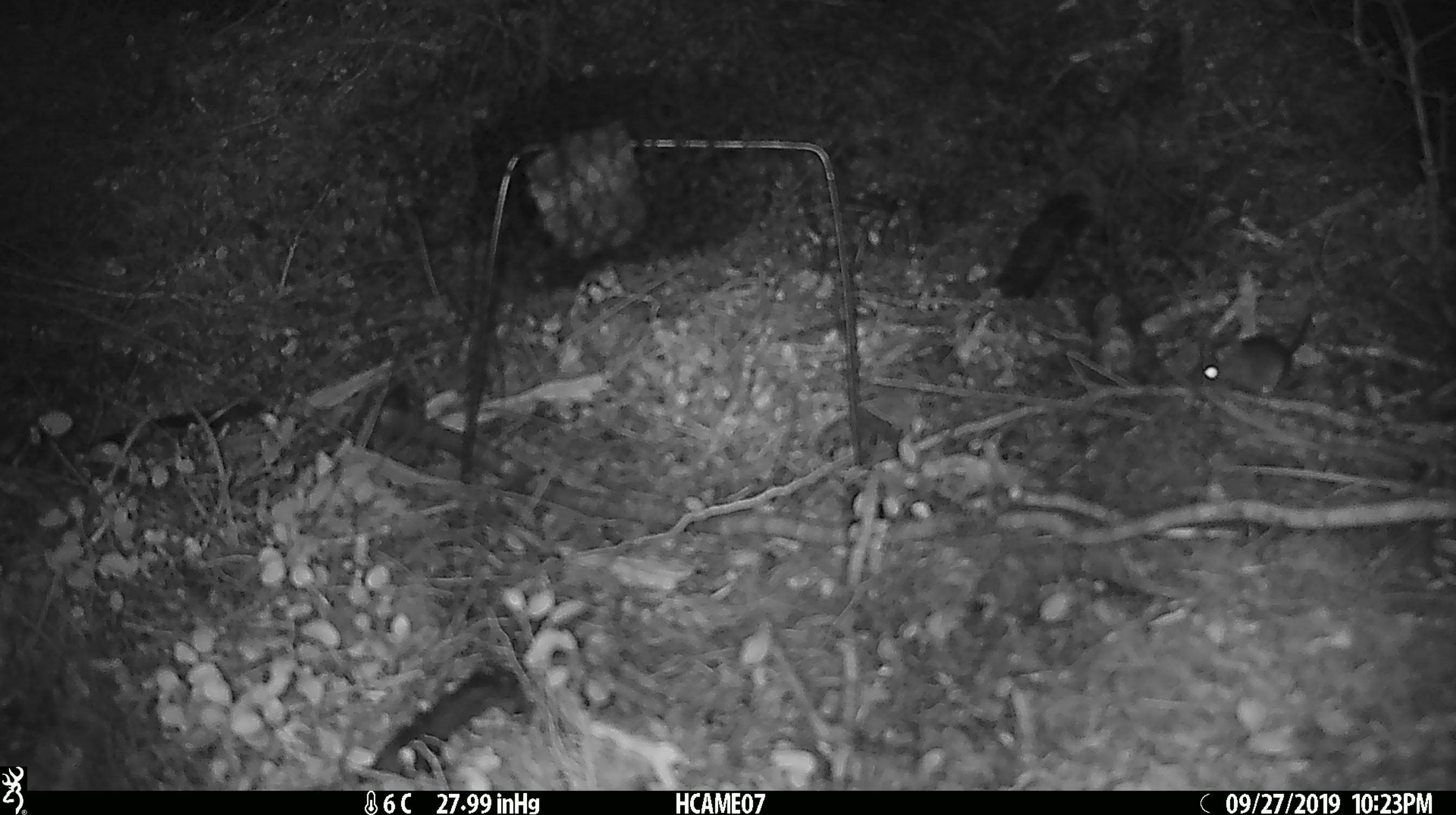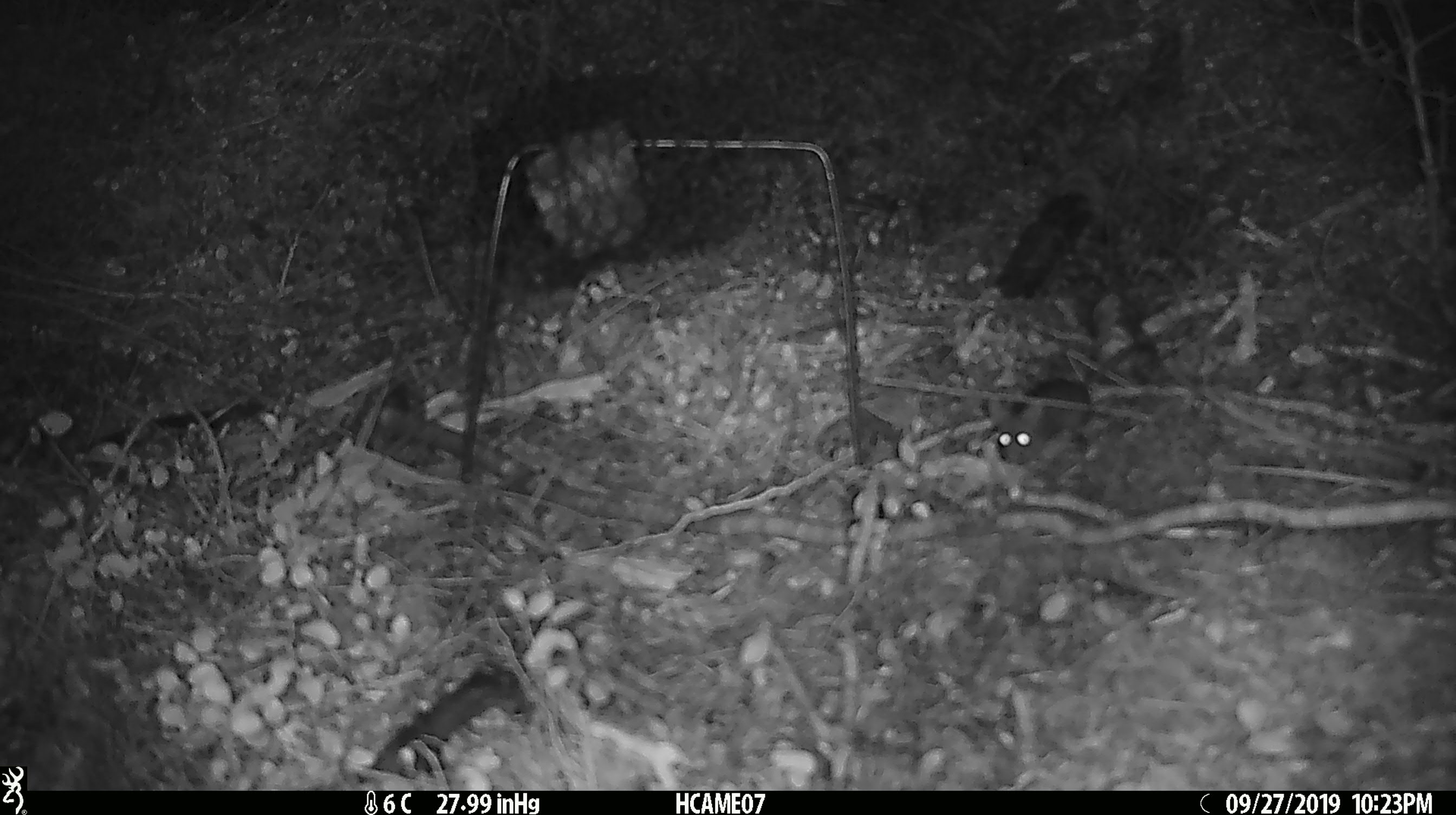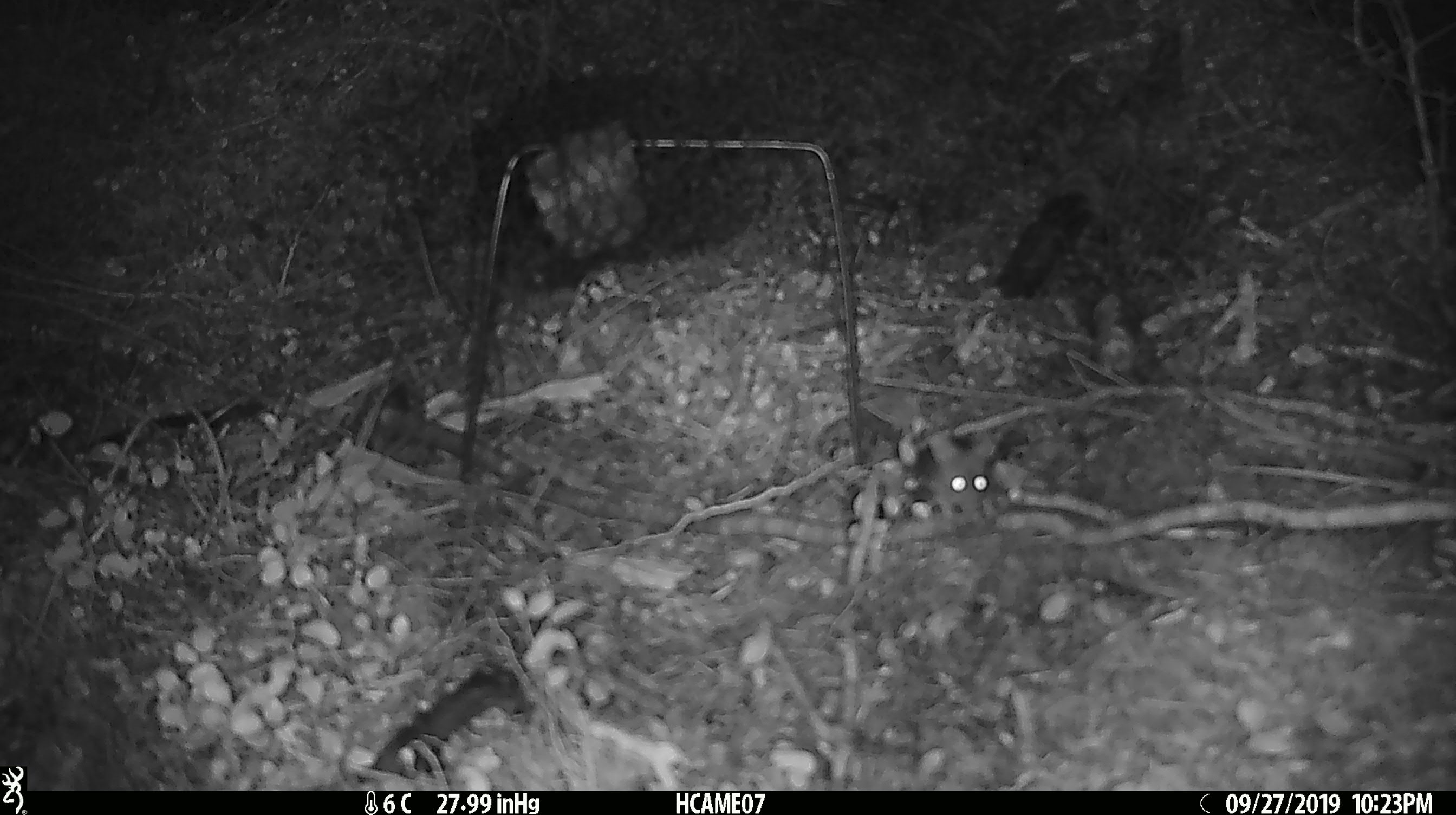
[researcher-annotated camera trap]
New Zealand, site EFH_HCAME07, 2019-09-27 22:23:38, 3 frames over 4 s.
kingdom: Animalia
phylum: Chordata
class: Mammalia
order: Rodentia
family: Muridae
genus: Mus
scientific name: Mus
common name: mouse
Mouse (Mus).